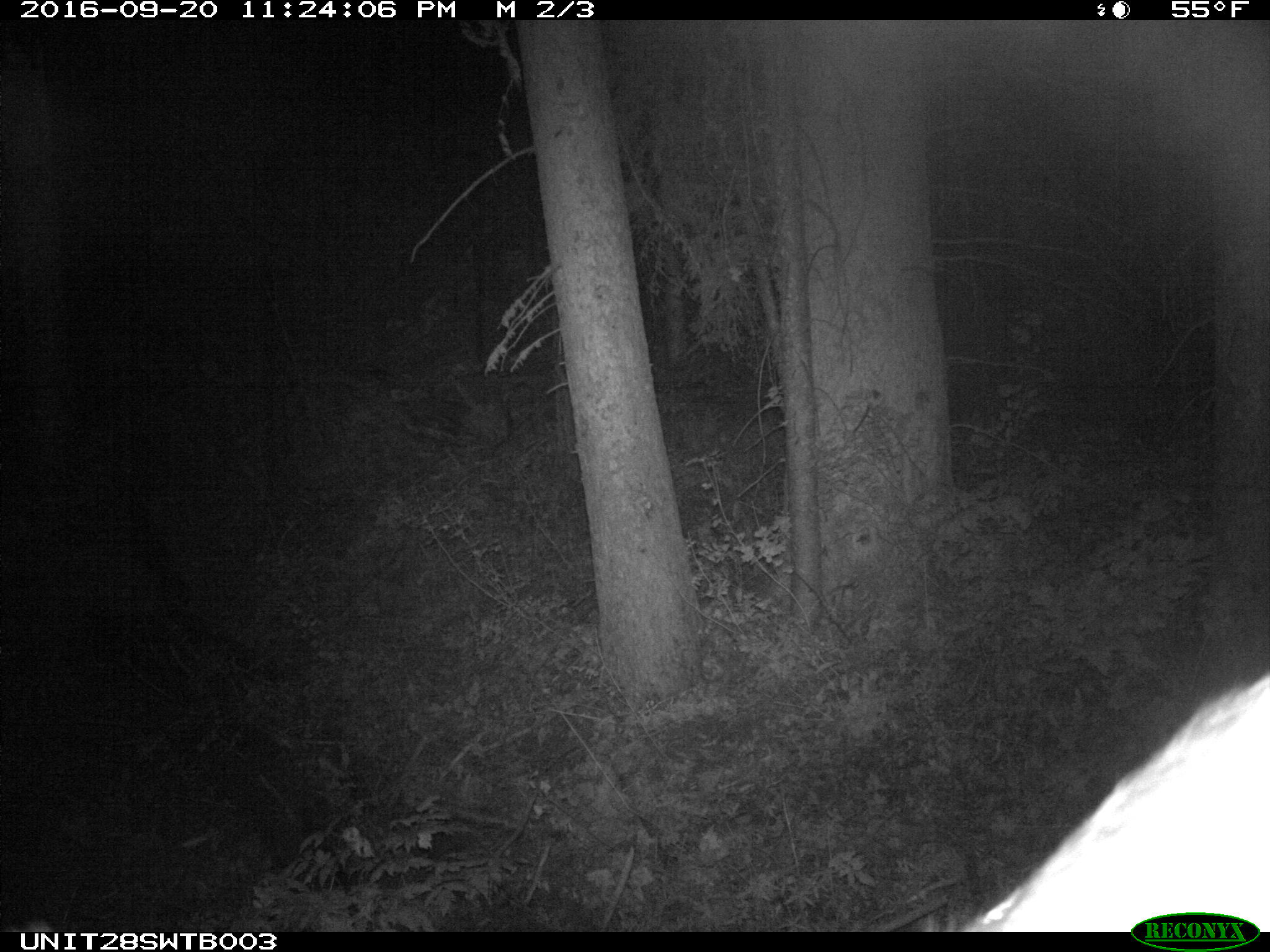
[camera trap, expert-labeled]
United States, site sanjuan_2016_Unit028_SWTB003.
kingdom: Animalia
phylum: Chordata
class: Mammalia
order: Artiodactyla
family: Cervidae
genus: Cervus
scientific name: Cervus elaphus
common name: red deer